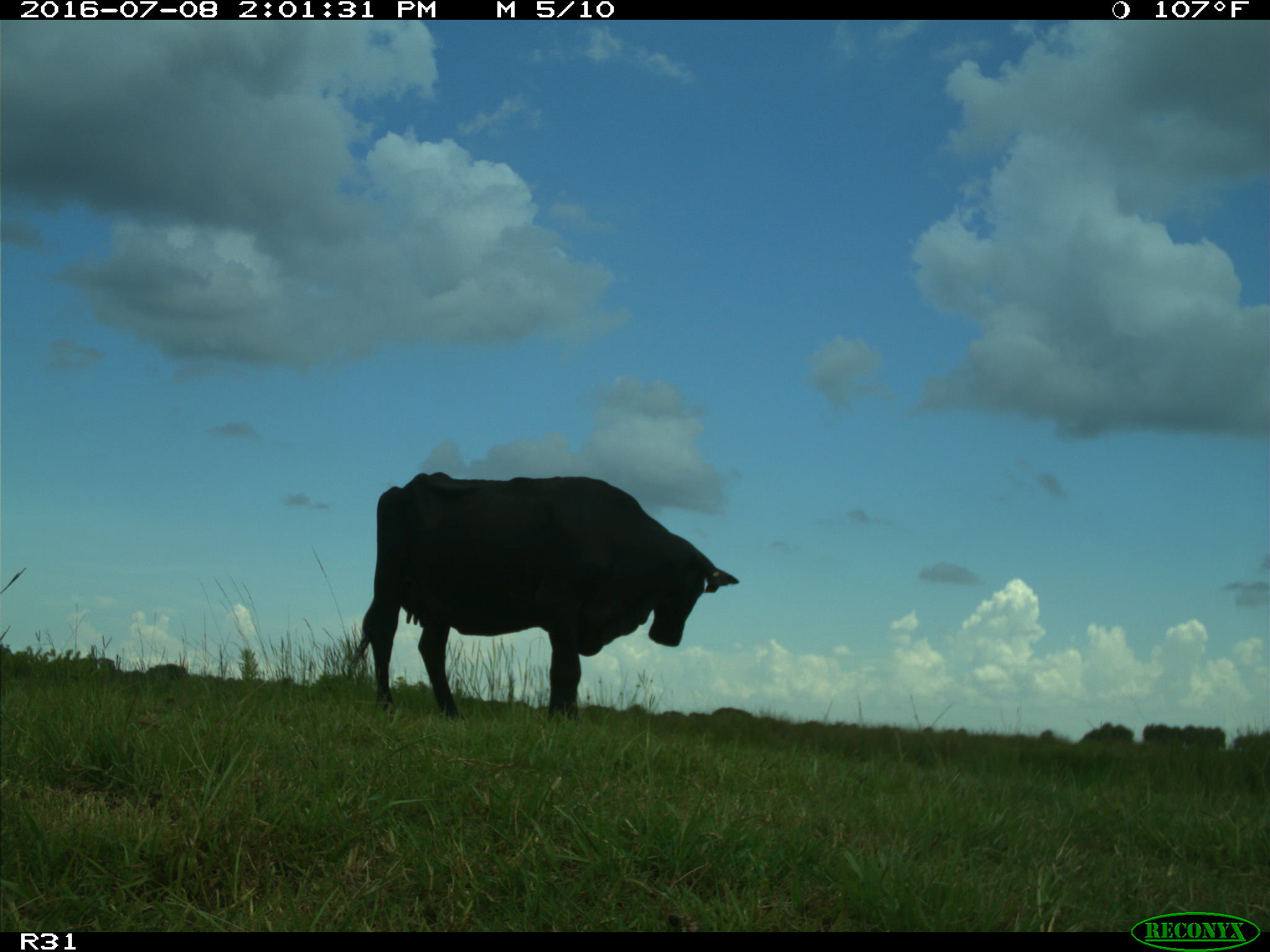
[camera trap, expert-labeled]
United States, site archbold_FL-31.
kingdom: Animalia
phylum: Chordata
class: Mammalia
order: Artiodactyla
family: Bovidae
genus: Bos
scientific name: Bos taurus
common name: domestic cow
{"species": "Bos taurus (domestic cow)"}